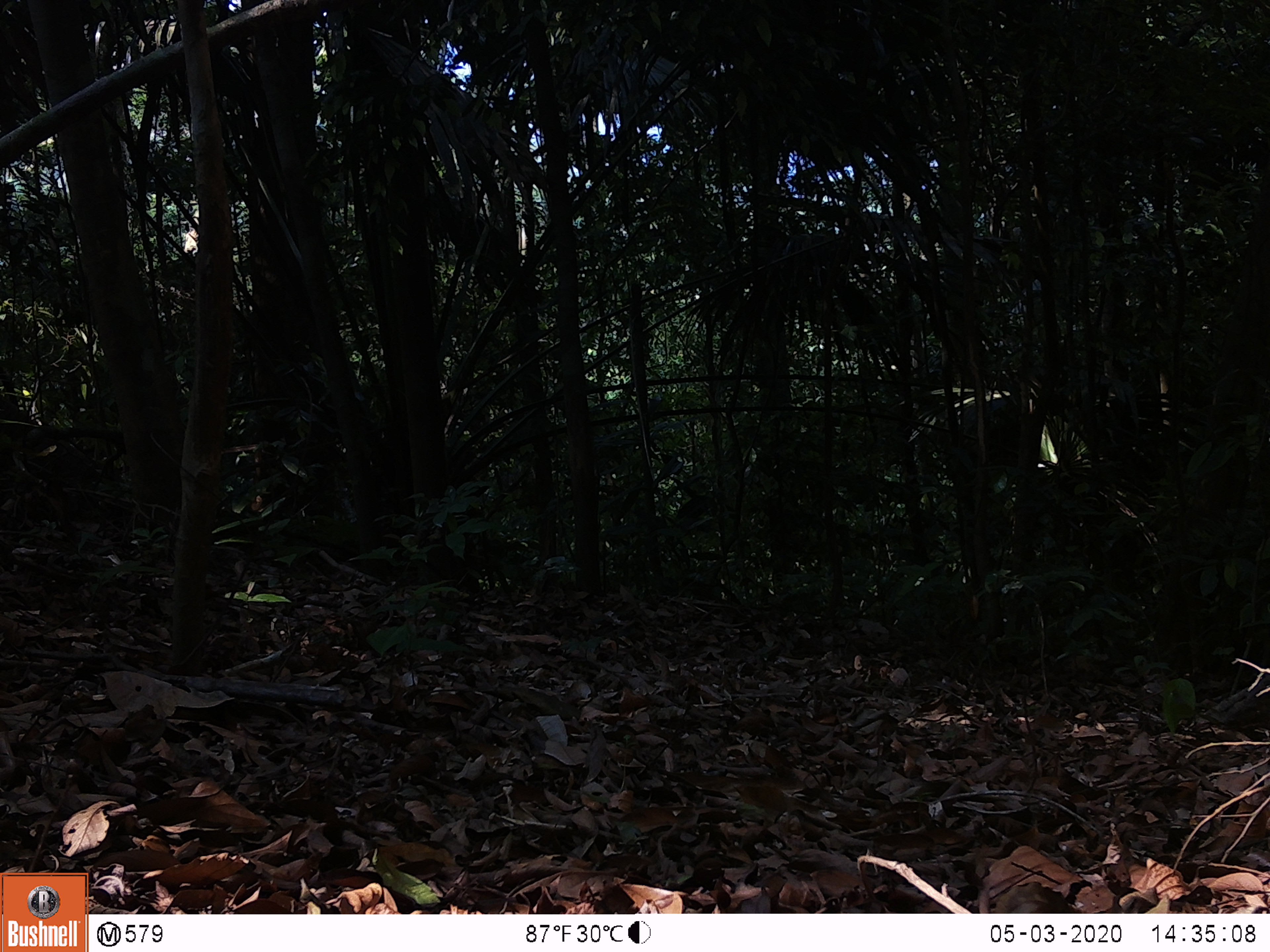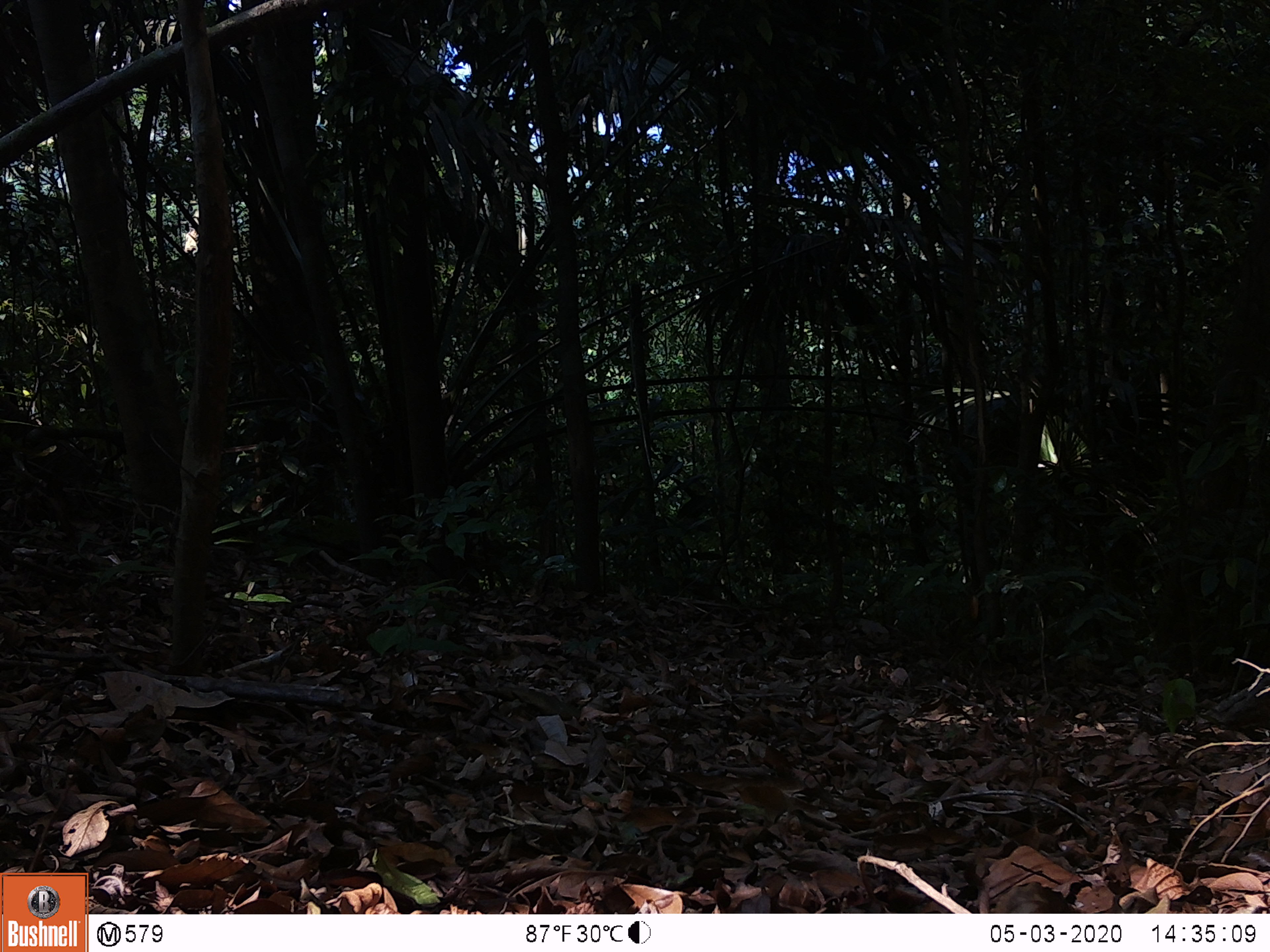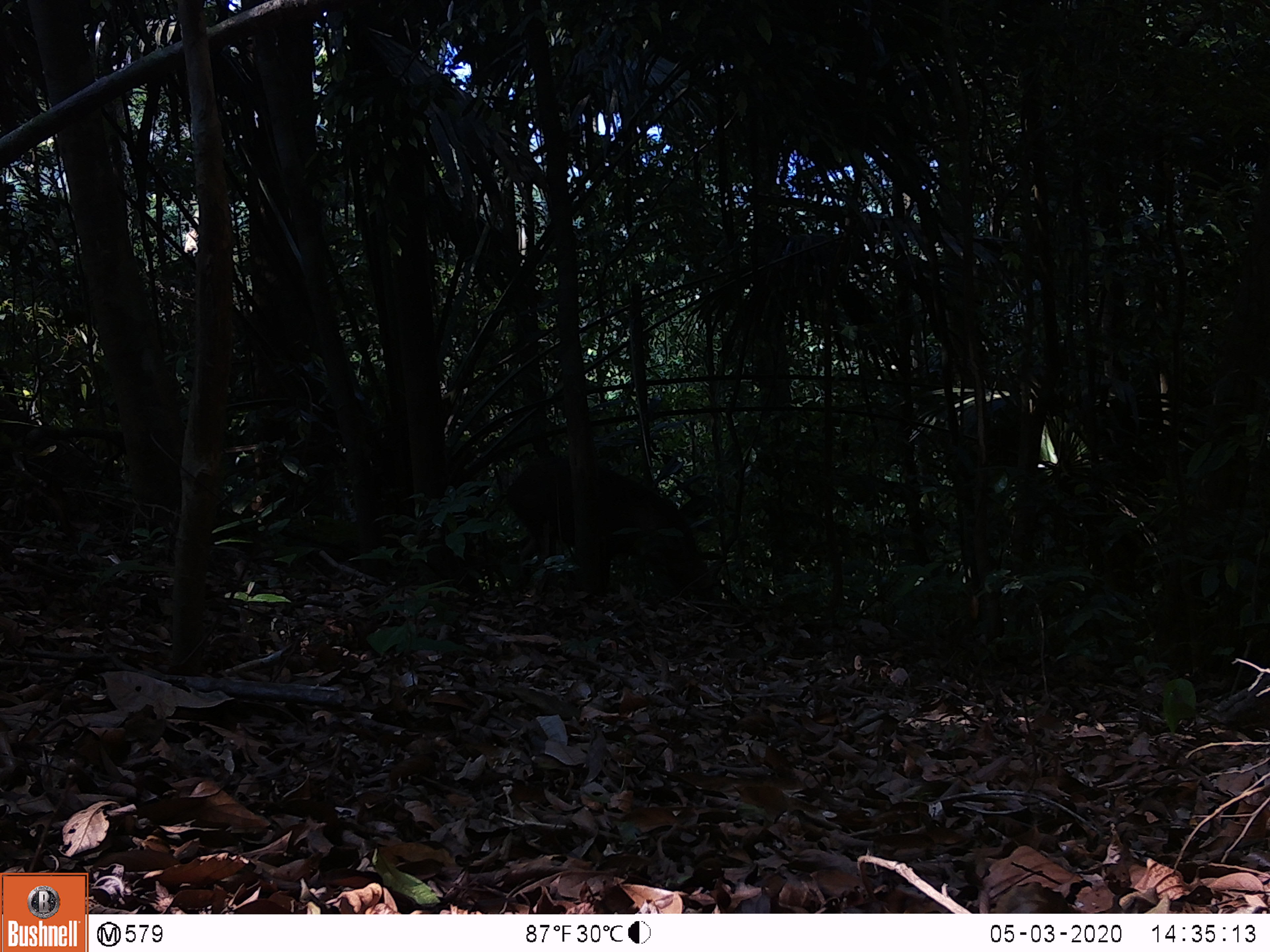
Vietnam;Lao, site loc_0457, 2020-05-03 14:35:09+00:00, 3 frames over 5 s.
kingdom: Animalia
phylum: Chordata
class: Mammalia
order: Artiodactyla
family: Suidae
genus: Sus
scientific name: Sus scrofa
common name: eurasian wild pig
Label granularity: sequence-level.